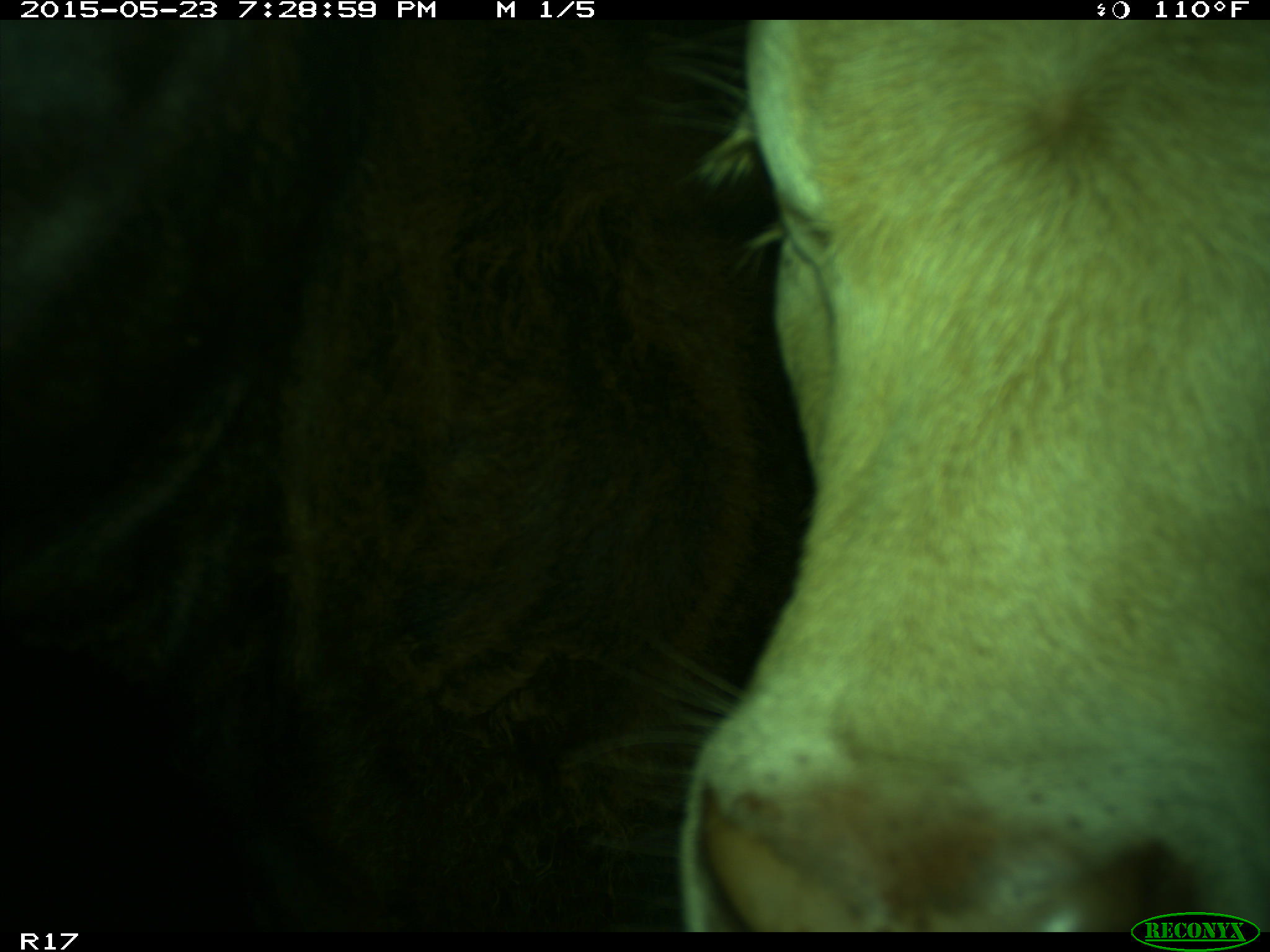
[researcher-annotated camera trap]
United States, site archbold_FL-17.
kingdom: Animalia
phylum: Chordata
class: Mammalia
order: Artiodactyla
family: Bovidae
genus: Bos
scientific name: Bos taurus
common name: domestic cow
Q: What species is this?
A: Bos taurus (domestic cow).